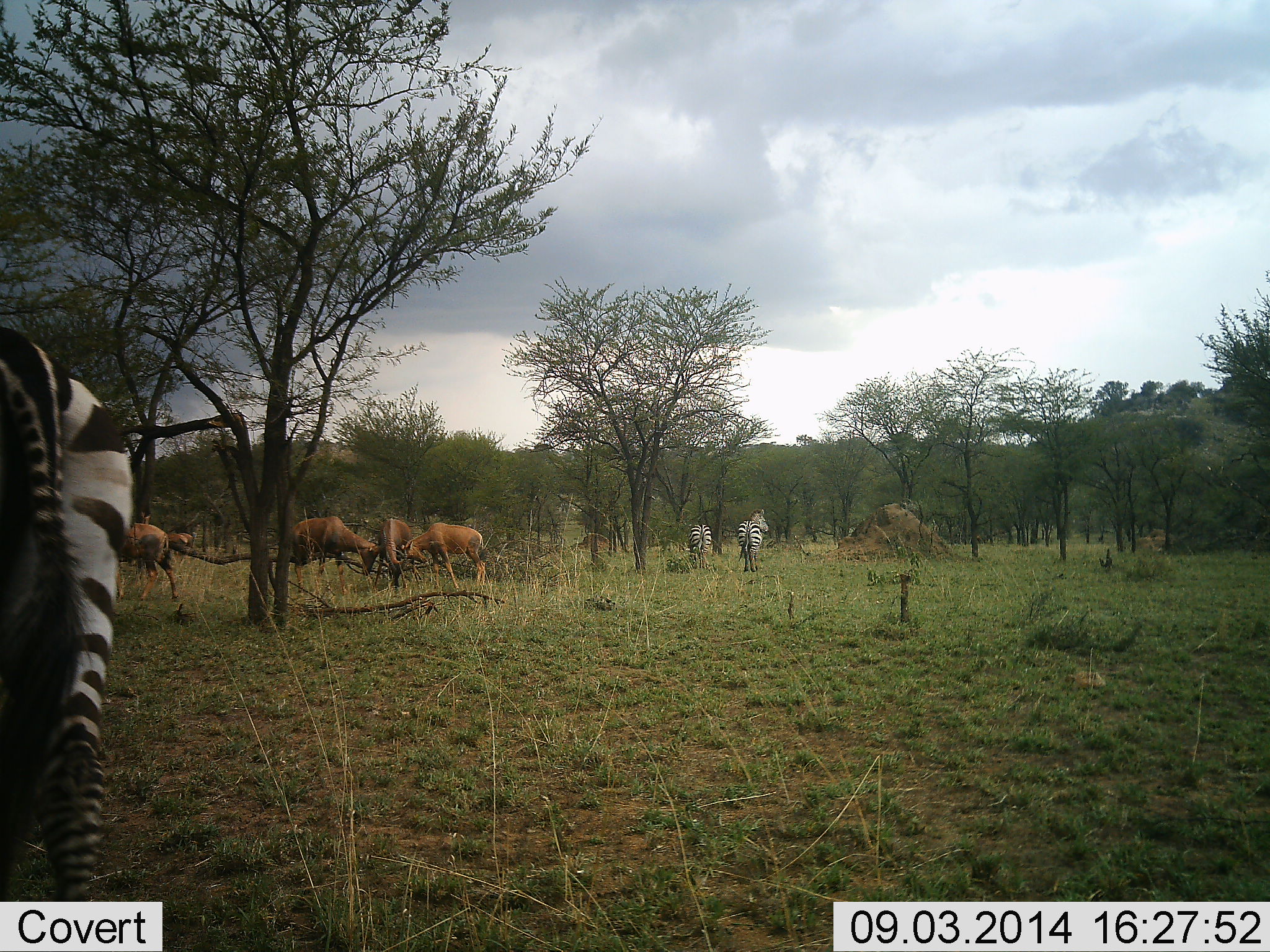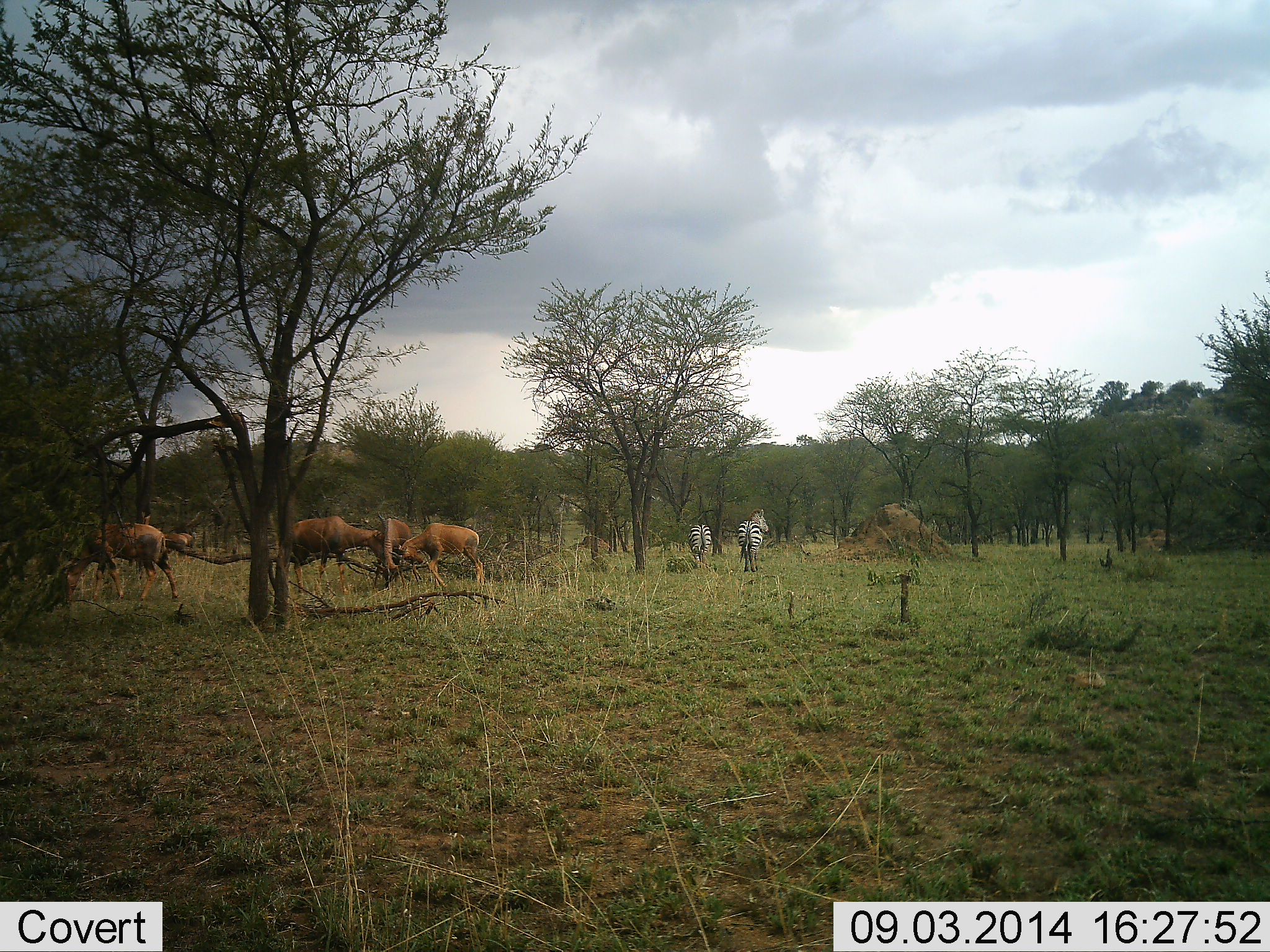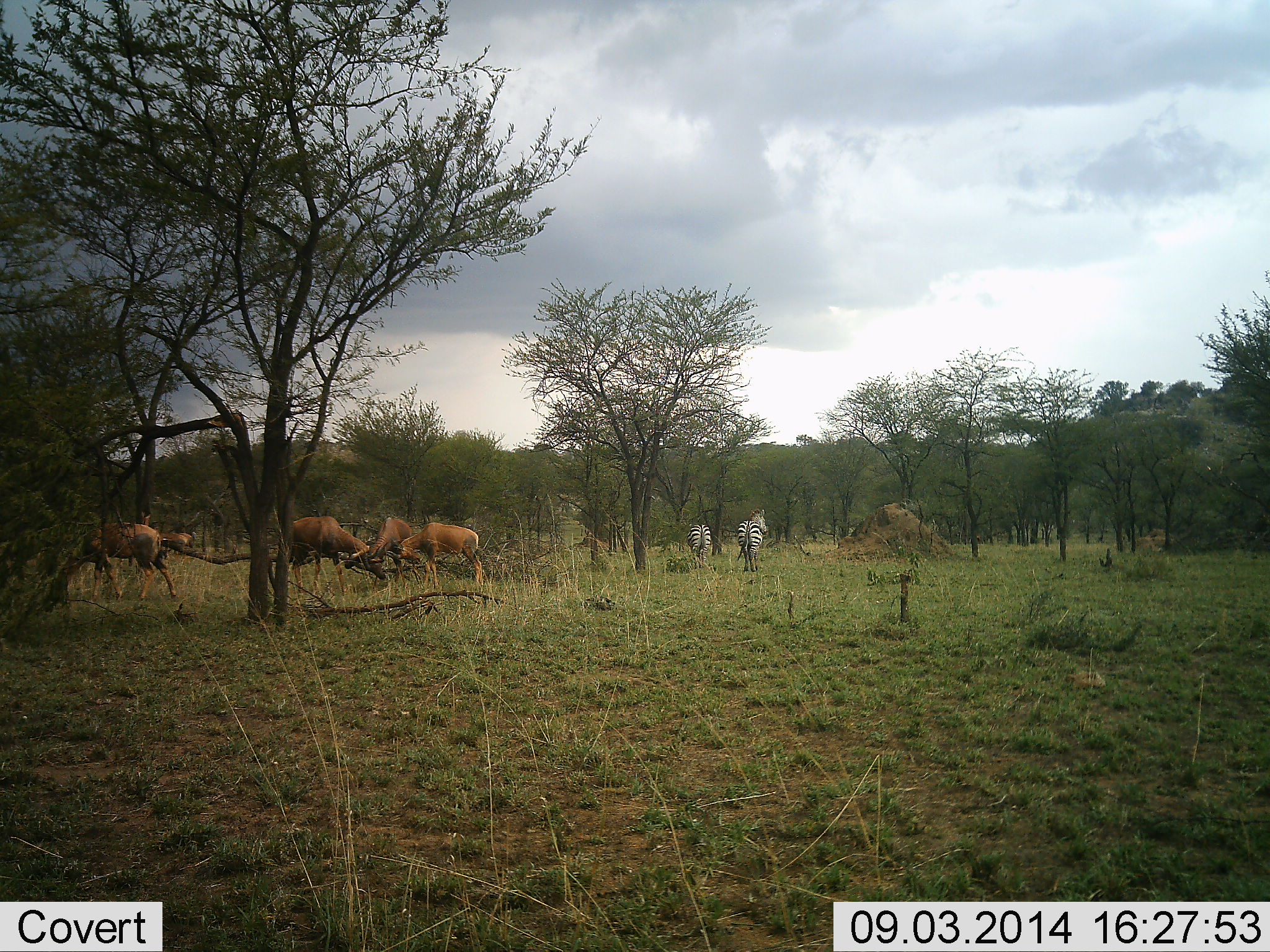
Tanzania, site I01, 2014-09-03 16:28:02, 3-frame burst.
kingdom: Animalia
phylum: Chordata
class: Mammalia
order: Artiodactyla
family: Bovidae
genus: Damaliscus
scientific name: Damaliscus lunatus jimela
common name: topi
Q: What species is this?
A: Topi (Damaliscus lunatus jimela).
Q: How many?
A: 5.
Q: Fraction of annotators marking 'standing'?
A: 30%.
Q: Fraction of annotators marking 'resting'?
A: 0%.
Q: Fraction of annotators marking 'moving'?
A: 10%.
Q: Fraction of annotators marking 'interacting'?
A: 50%.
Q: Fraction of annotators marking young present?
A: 10%.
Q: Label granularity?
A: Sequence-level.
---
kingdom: Animalia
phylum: Chordata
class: Mammalia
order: Perissodactyla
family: Equidae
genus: Equus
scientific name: Equus quagga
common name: plains zebra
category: zebra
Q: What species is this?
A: Zebra (plains zebra) (Equus quagga).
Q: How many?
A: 3.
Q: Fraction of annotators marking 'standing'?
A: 72%.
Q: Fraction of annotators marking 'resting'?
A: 0%.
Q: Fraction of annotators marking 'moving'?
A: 33%.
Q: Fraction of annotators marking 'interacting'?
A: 0%.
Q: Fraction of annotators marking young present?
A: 0%.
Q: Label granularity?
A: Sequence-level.